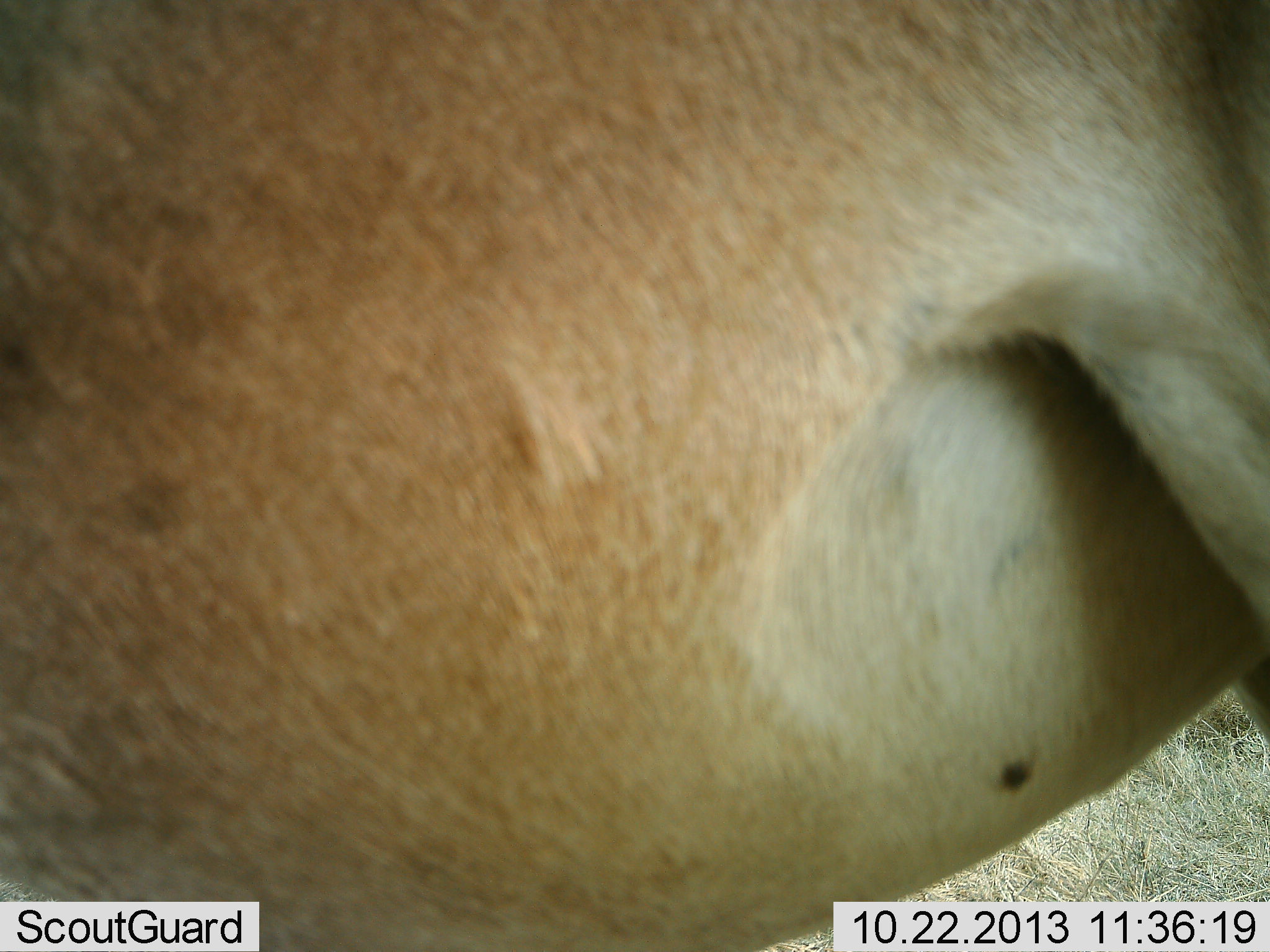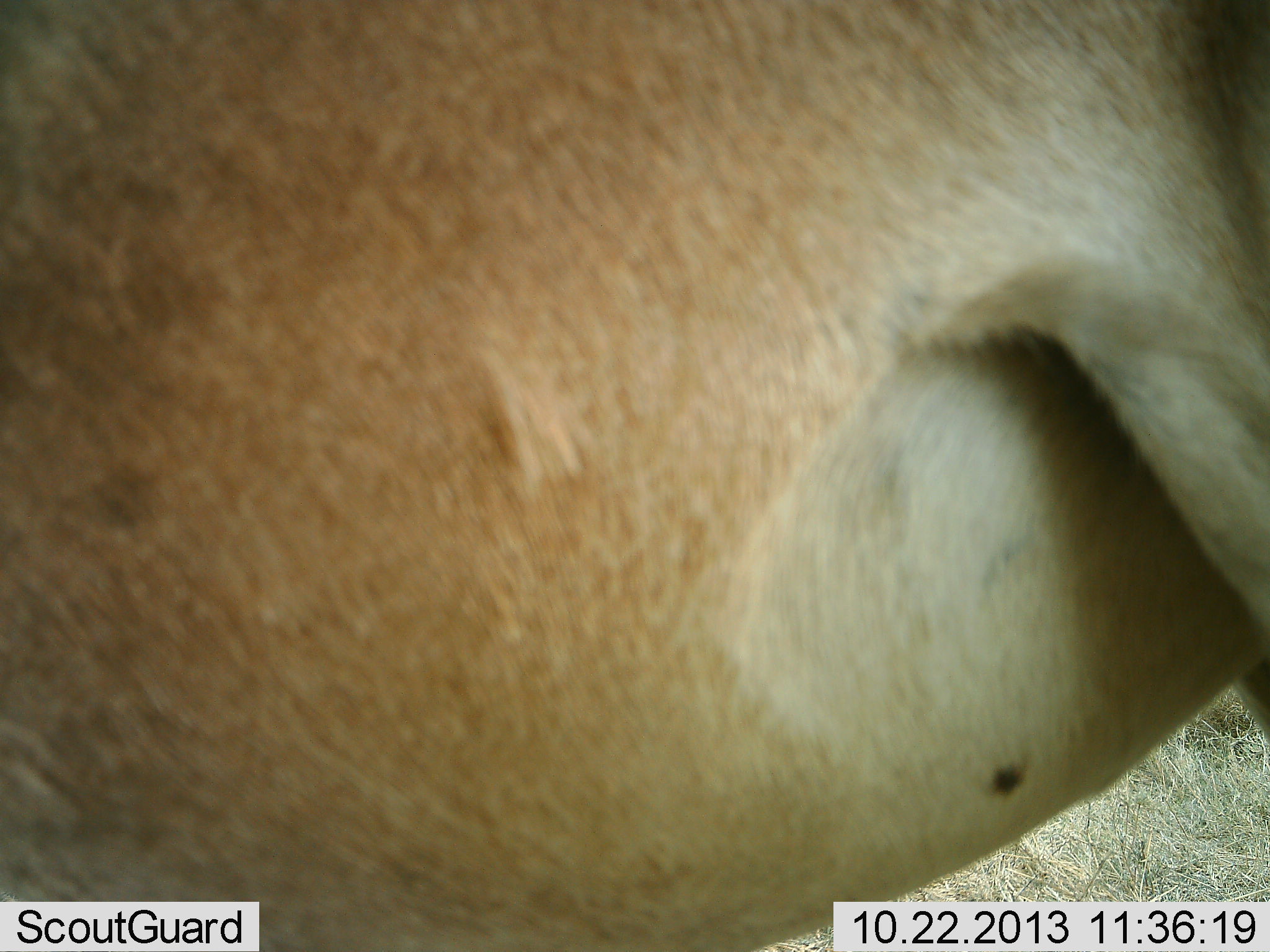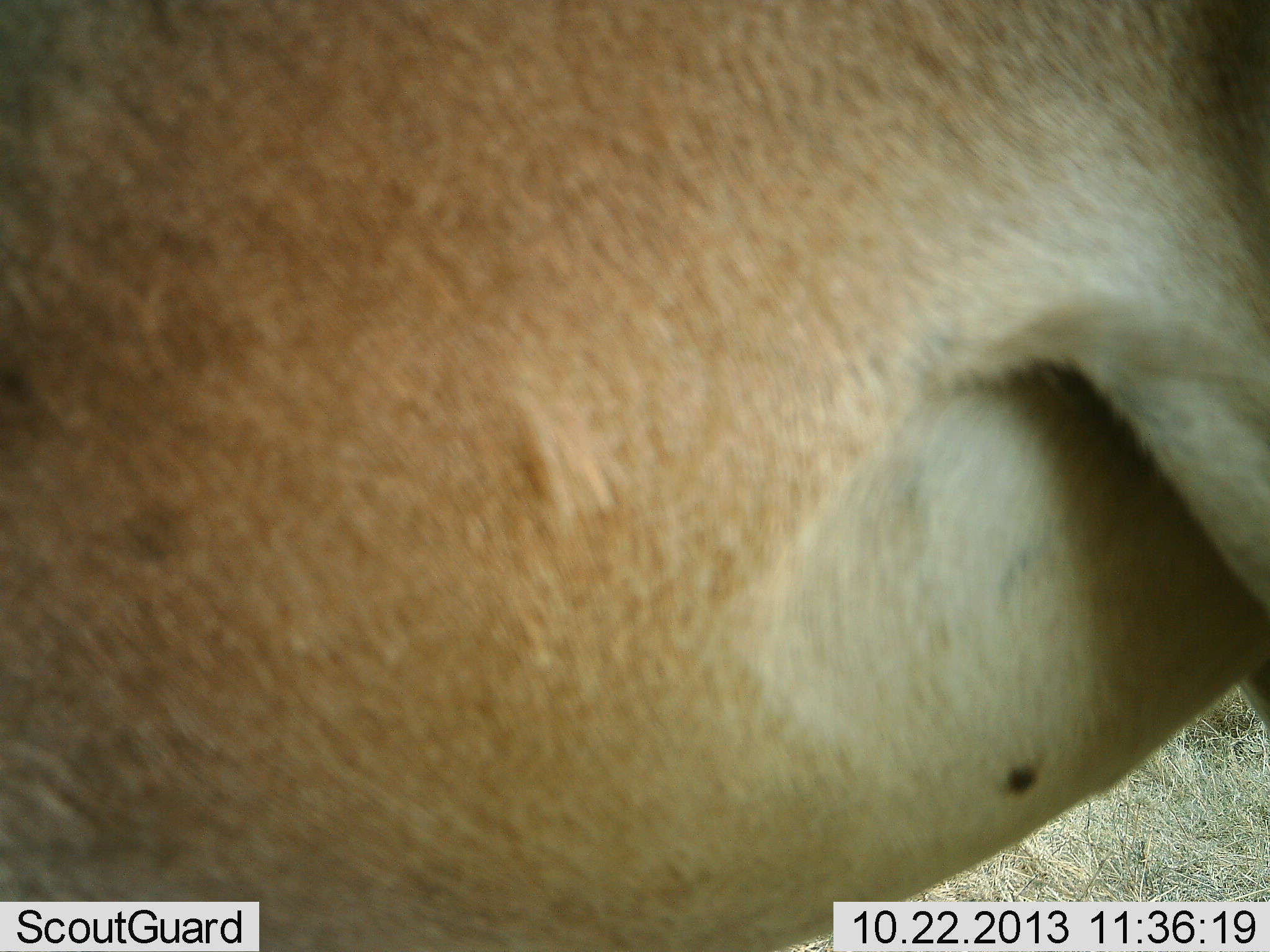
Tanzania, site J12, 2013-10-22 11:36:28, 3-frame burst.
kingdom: Animalia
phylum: Chordata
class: Mammalia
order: Artiodactyla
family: Bovidae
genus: Alcelaphus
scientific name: Alcelaphus buselaphus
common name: hartebeest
Hartebeest (Alcelaphus buselaphus), count 1. Behavior (volunteer vote fractions): standing 100%, resting 0%, moving 0%, interacting 0%. Young present (vote fraction): 0%. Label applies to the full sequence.